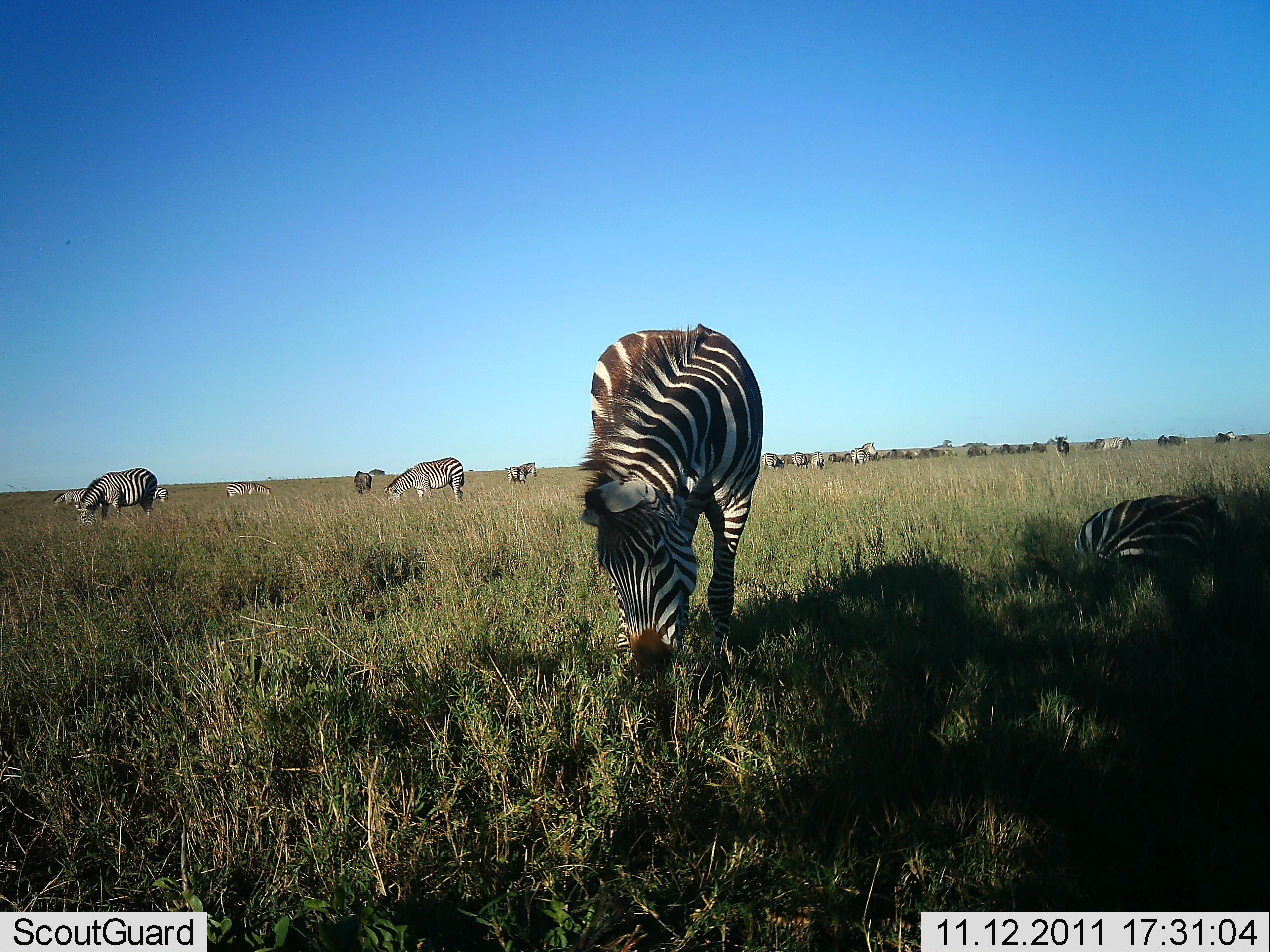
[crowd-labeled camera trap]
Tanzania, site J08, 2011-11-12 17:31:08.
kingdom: Animalia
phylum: Chordata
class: Mammalia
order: Perissodactyla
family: Equidae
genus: Equus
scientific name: Equus quagga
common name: plains zebra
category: zebra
Zebra (plains zebra) (Equus quagga), count 11-50. Behavior (volunteer vote fractions): standing 36%, resting 45%, moving 18%, interacting 9%. Young present (vote fraction): 0%. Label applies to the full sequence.